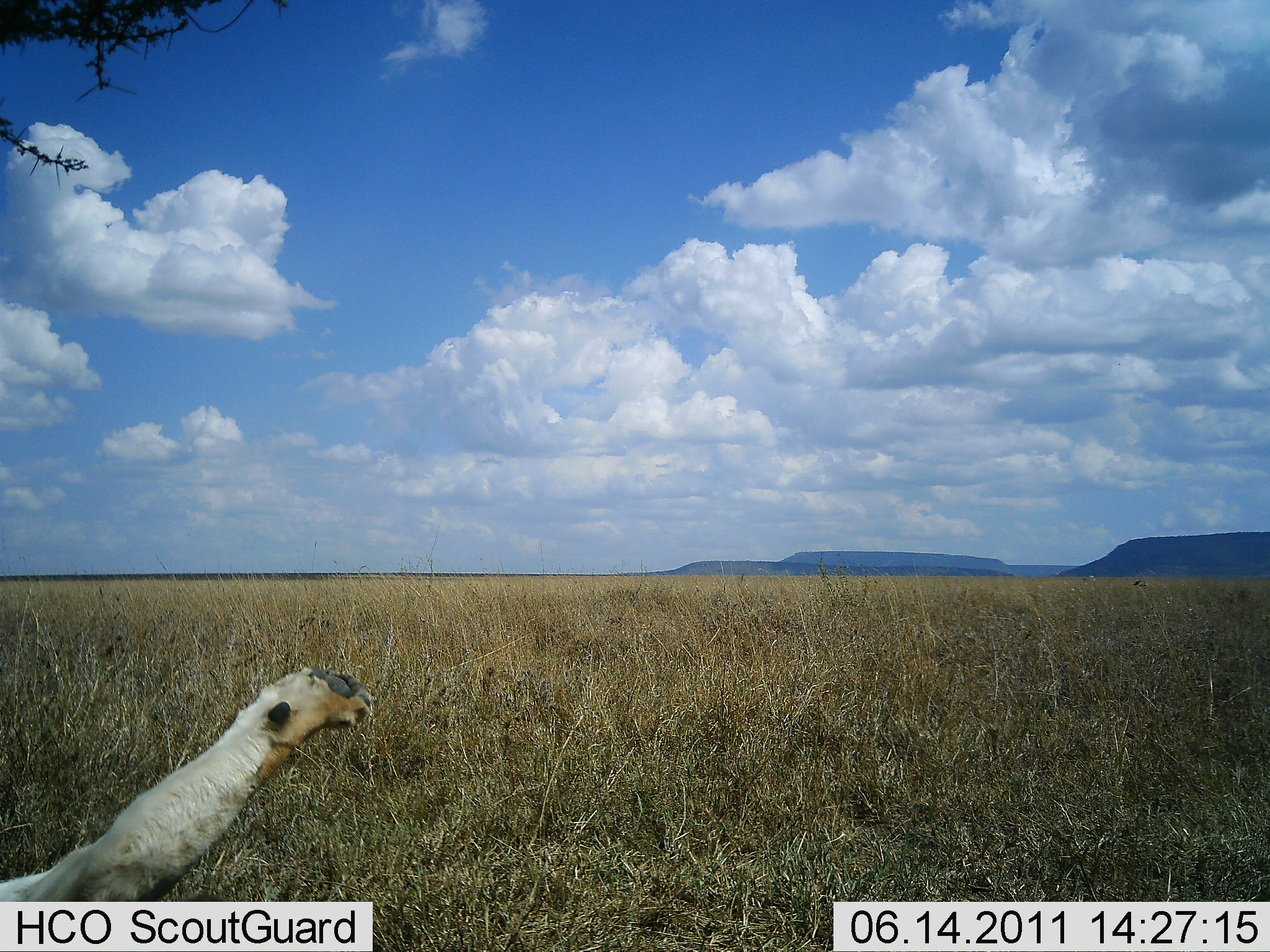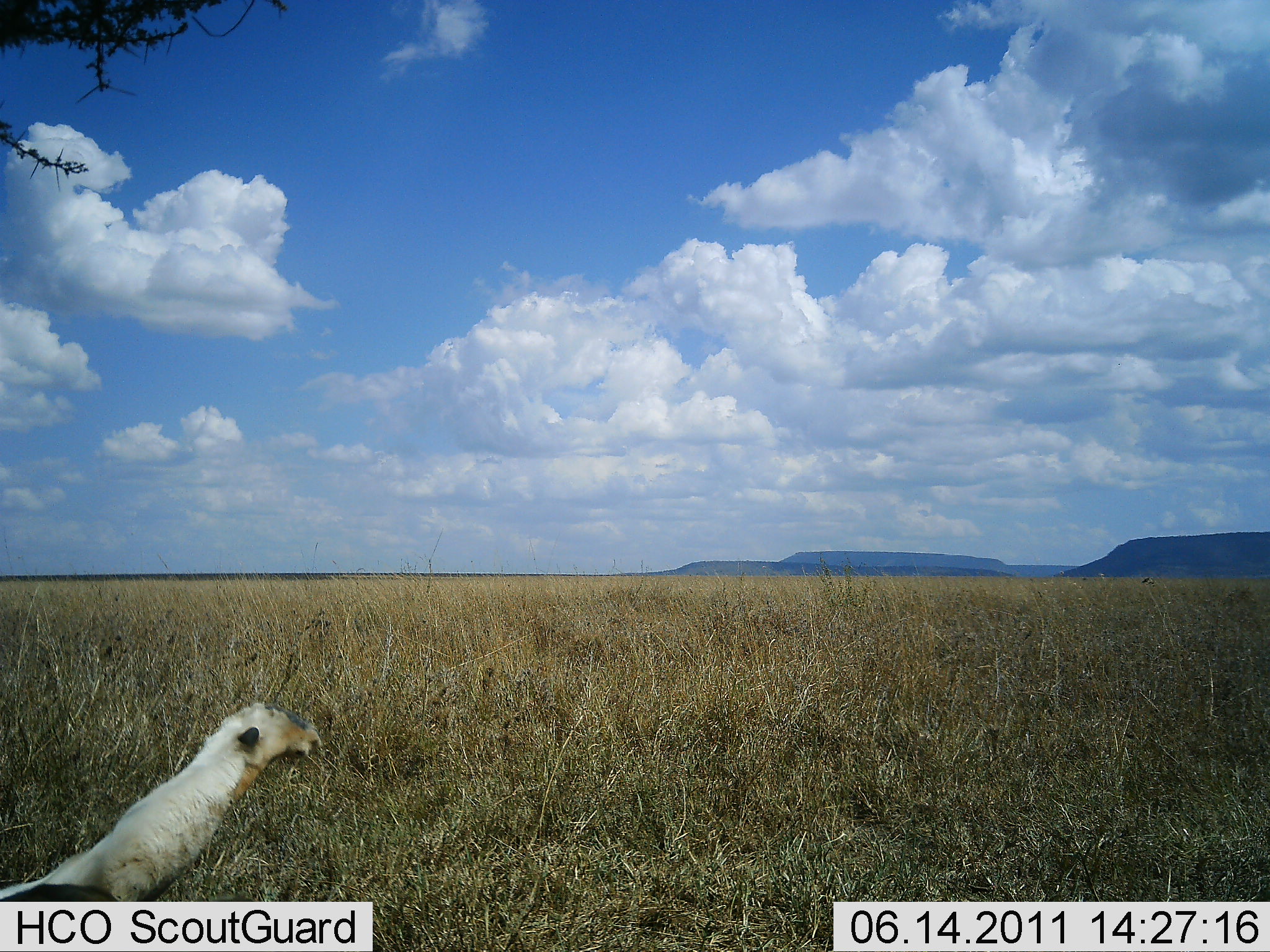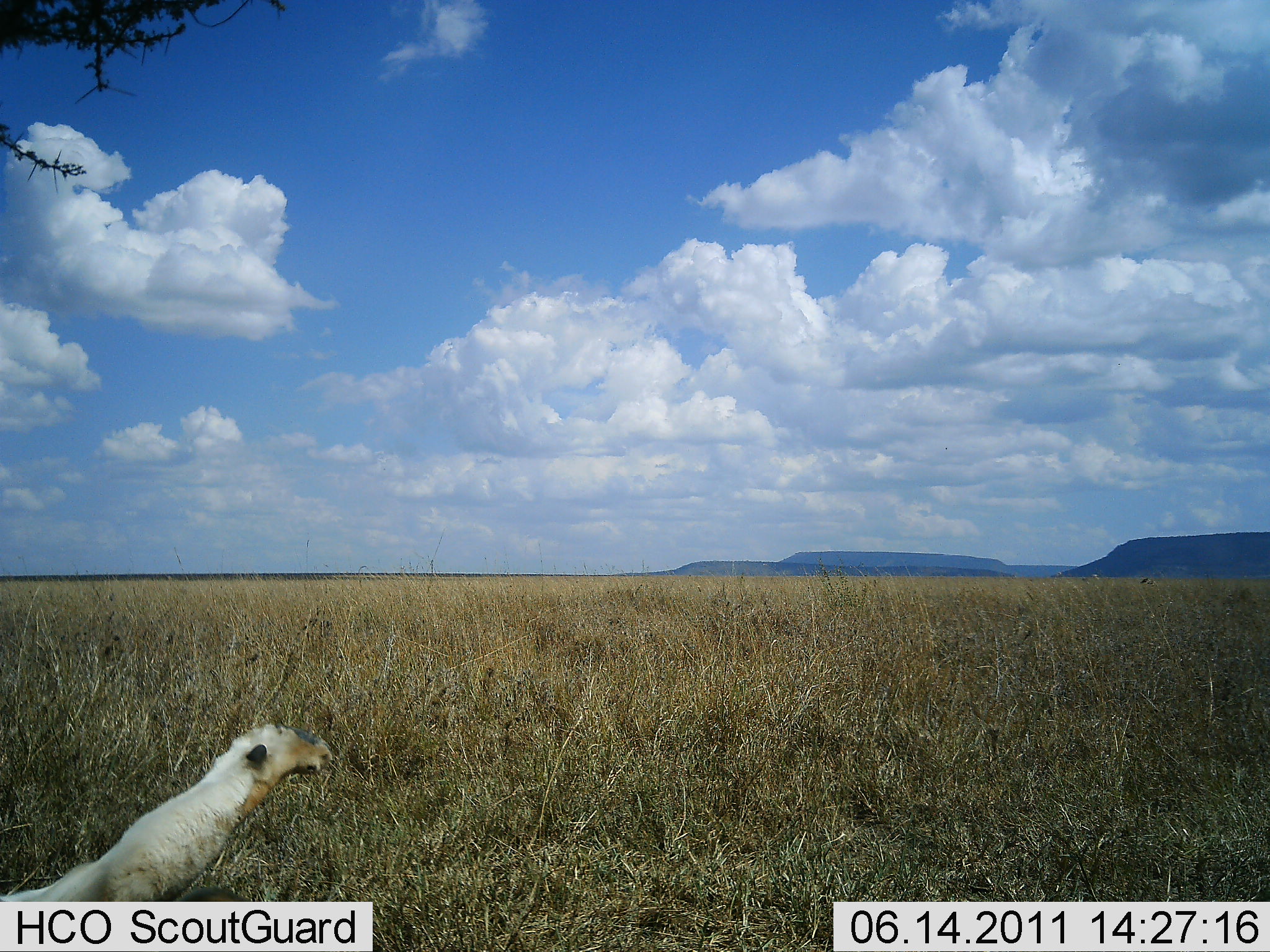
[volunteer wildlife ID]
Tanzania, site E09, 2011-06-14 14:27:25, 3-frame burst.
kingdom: Animalia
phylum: Chordata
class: Mammalia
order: Carnivora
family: Felidae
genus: Panthera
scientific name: Panthera leo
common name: lion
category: lionfemale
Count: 1.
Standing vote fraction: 0%.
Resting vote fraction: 100%.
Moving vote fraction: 0%.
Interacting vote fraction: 0%.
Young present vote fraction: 0%.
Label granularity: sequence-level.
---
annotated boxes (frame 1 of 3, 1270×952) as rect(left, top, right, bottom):
animal: rect(0, 664, 374, 901)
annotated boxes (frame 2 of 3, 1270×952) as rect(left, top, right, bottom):
animal: rect(0, 700, 321, 902)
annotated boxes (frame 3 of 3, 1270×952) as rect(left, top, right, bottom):
animal: rect(0, 722, 332, 902)